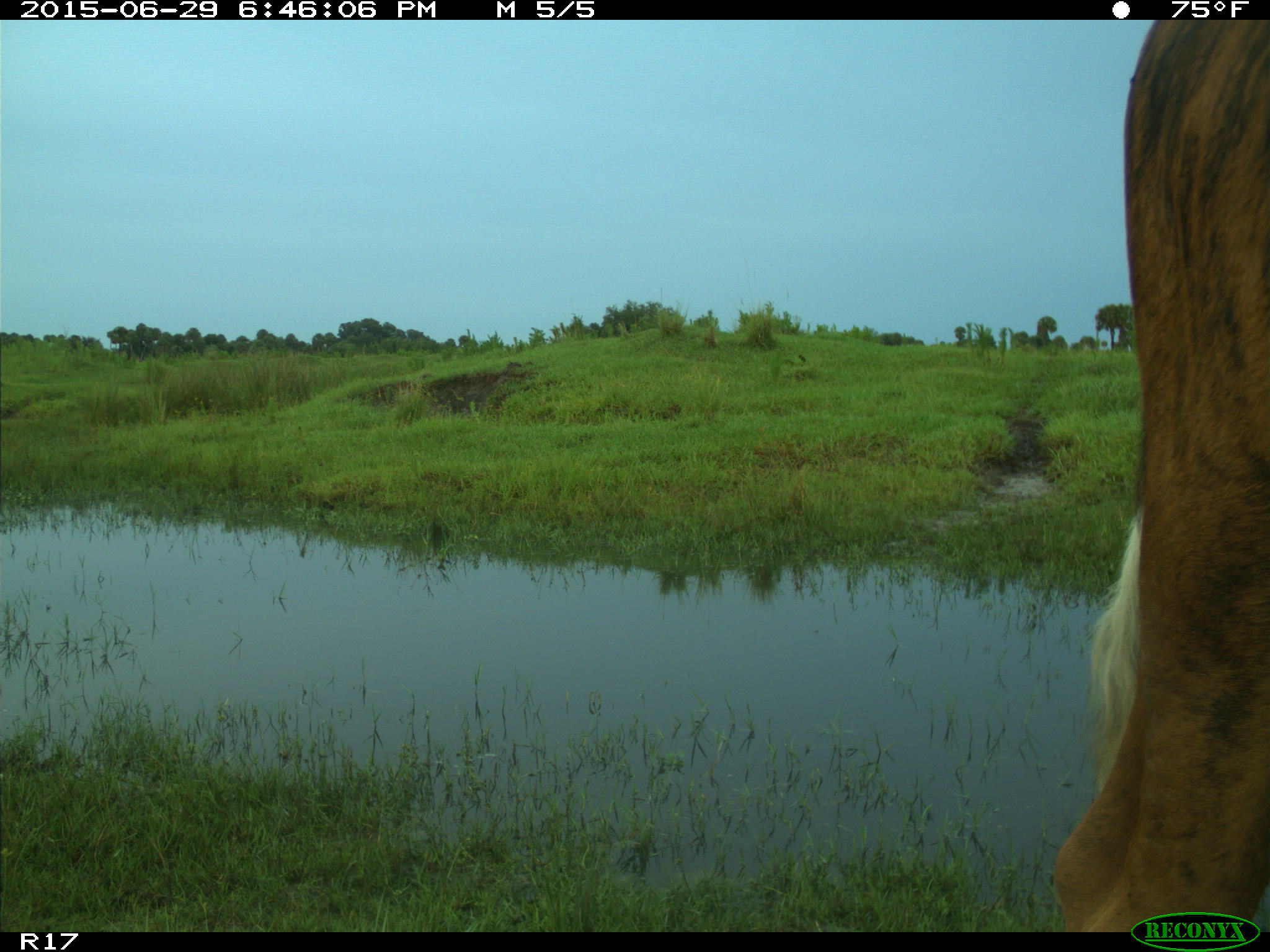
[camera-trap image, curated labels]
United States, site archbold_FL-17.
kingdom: Animalia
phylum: Chordata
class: Mammalia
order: Artiodactyla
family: Bovidae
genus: Bos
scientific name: Bos taurus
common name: domestic cow